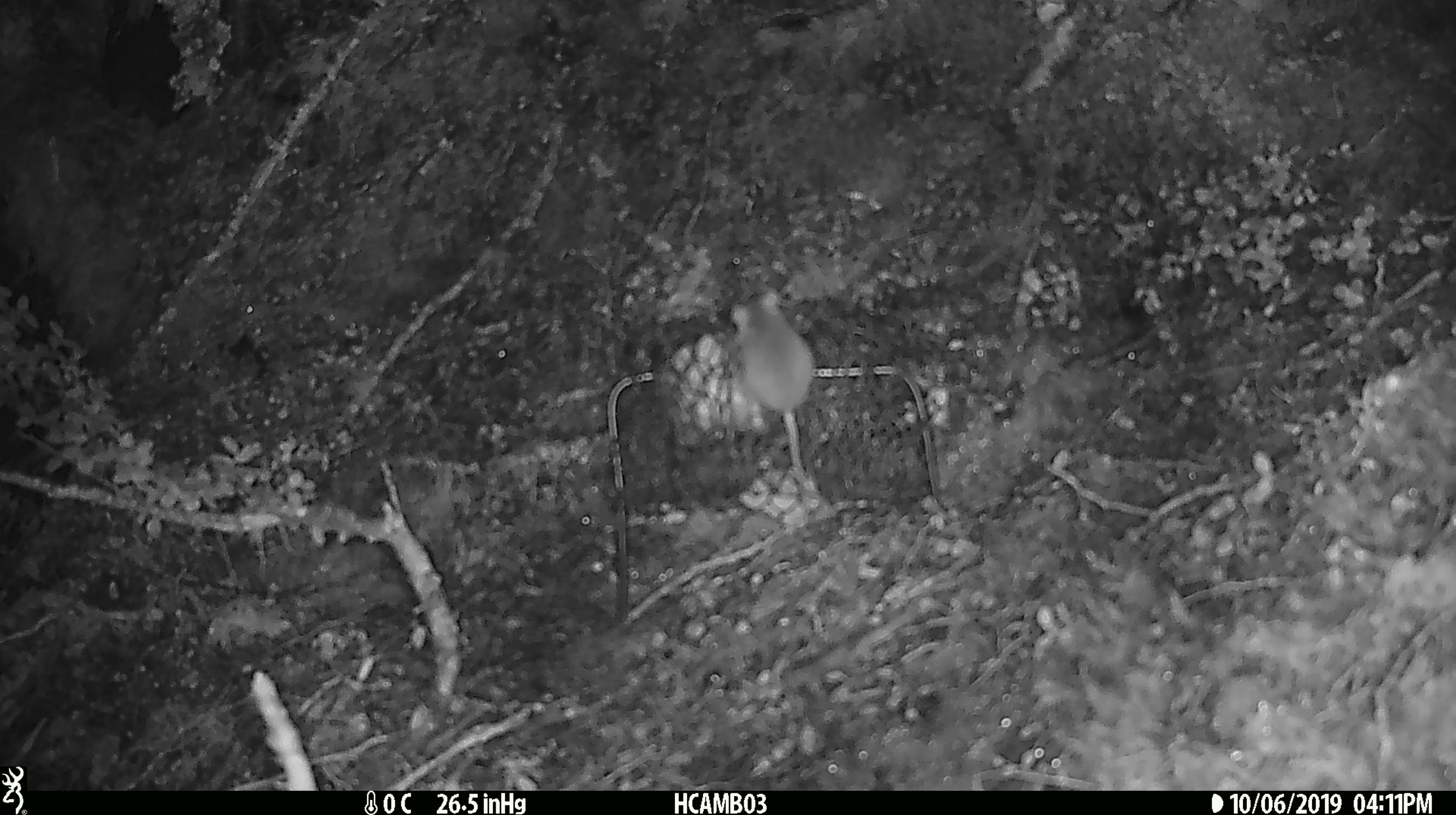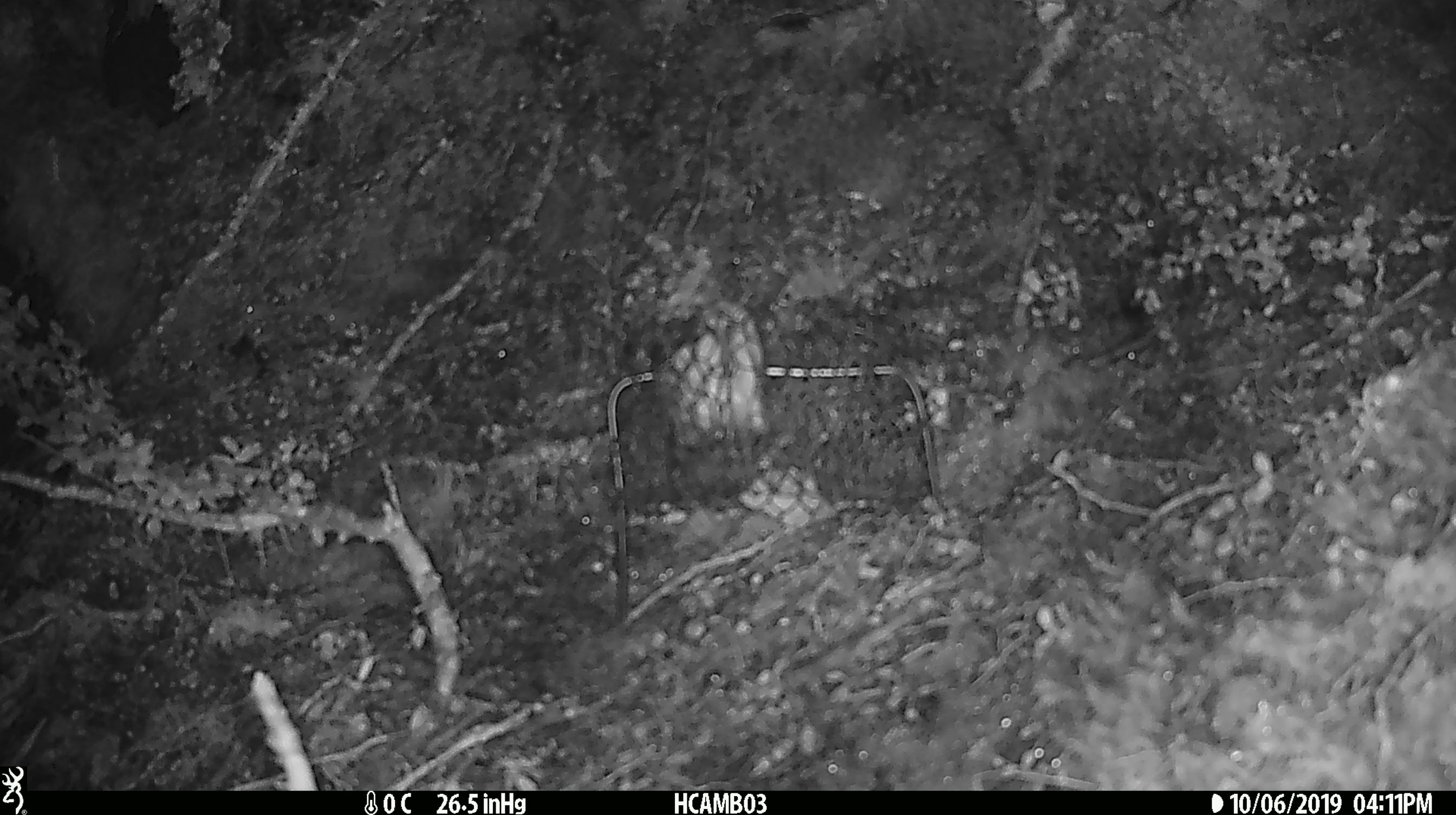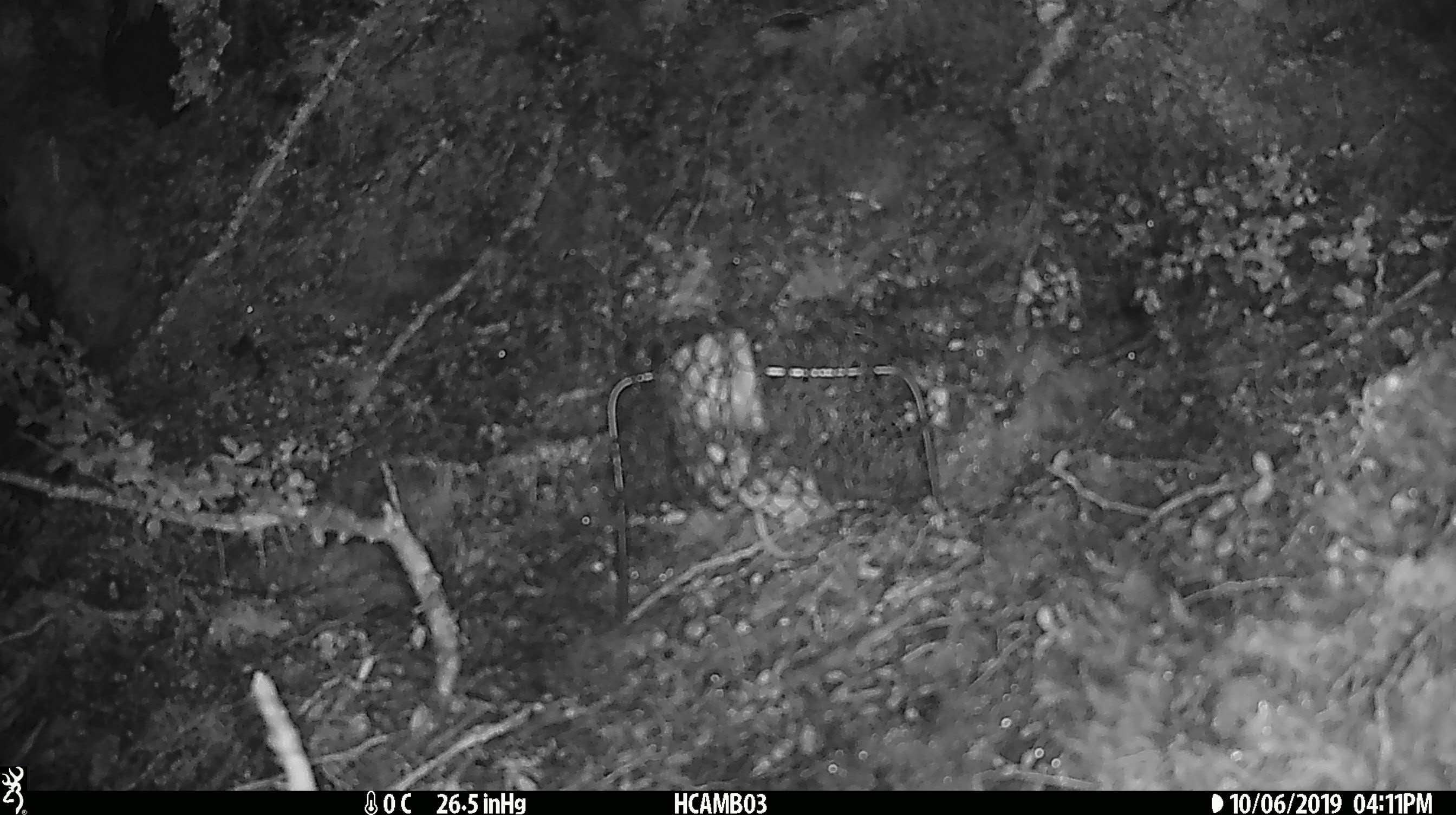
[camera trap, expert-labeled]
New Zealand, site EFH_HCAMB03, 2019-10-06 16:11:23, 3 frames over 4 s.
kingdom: Animalia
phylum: Chordata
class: Mammalia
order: Rodentia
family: Muridae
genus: Mus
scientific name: Mus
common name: mouse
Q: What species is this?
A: Mouse (Mus).